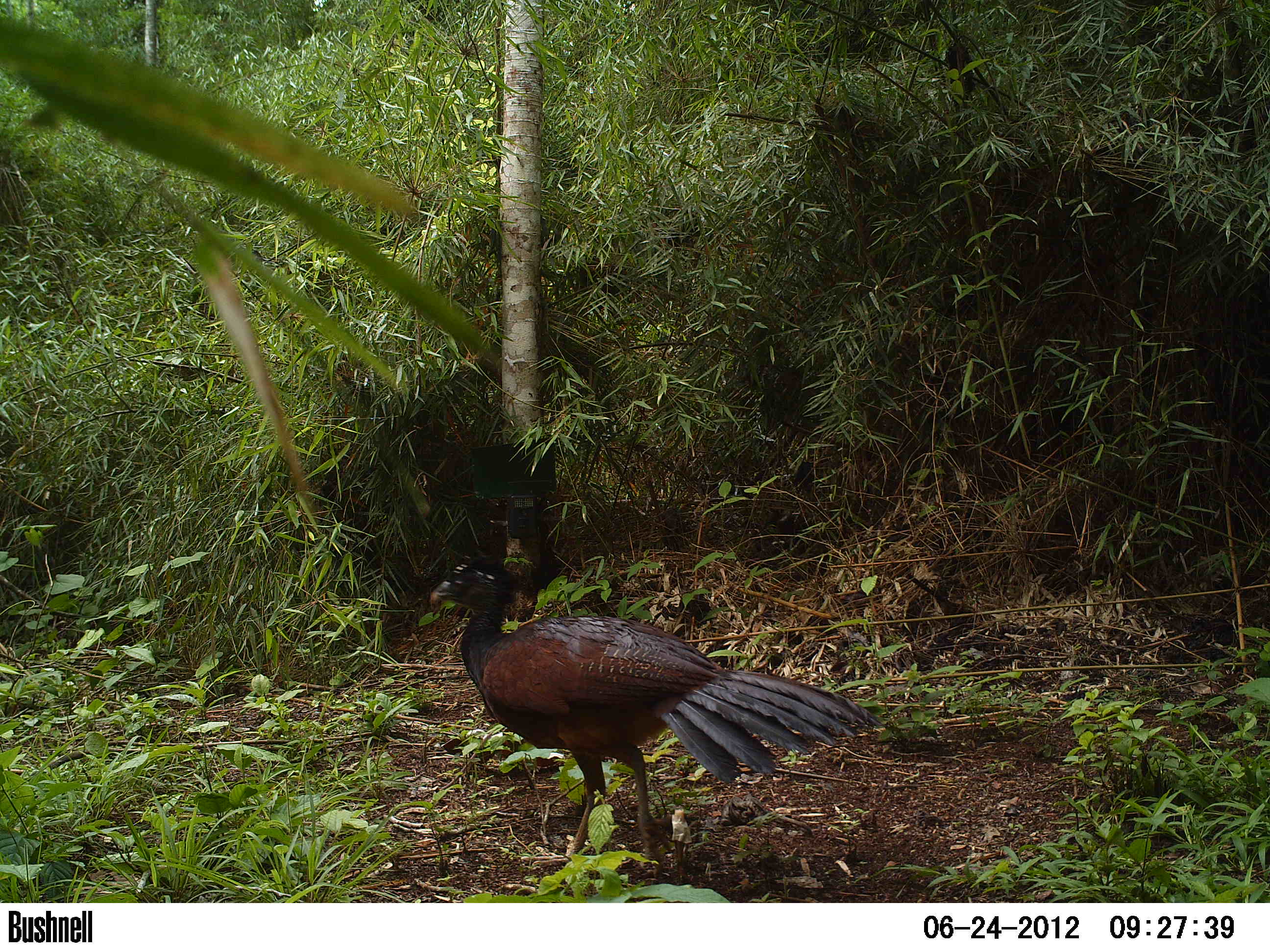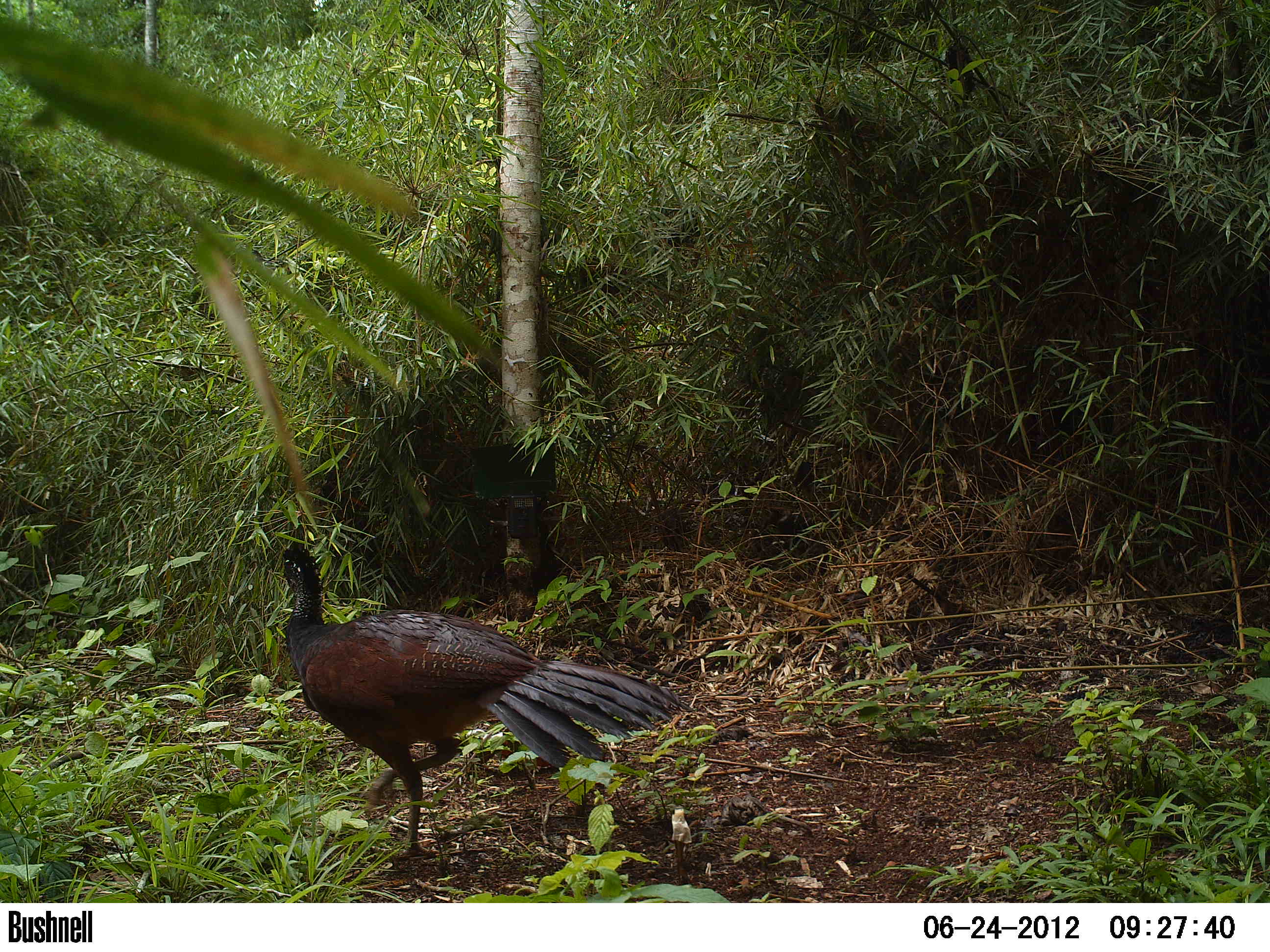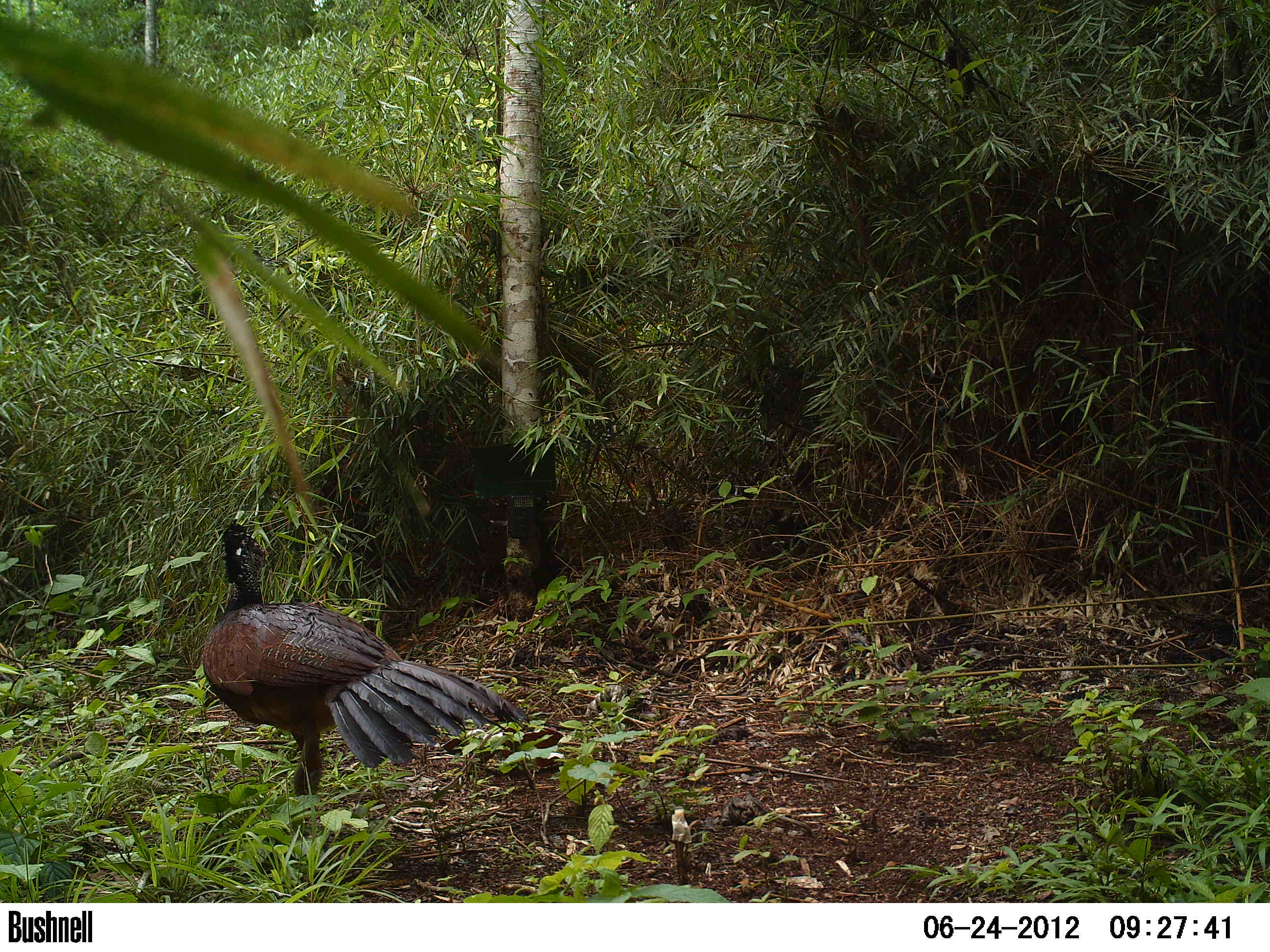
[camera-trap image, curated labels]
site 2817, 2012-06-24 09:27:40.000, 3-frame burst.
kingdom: Animalia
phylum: Chordata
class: Aves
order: Galliformes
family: Cracidae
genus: Crax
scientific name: Crax rubra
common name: great curassow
Crax rubra (great curassow), count 1, age adult, sex female.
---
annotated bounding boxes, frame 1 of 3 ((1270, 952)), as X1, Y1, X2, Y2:
crax rubra: 429, 552, 883, 868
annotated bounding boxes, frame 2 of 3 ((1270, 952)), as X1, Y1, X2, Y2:
crax rubra: 280, 541, 691, 856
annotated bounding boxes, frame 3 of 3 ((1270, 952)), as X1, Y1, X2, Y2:
crax rubra: 201, 518, 529, 825